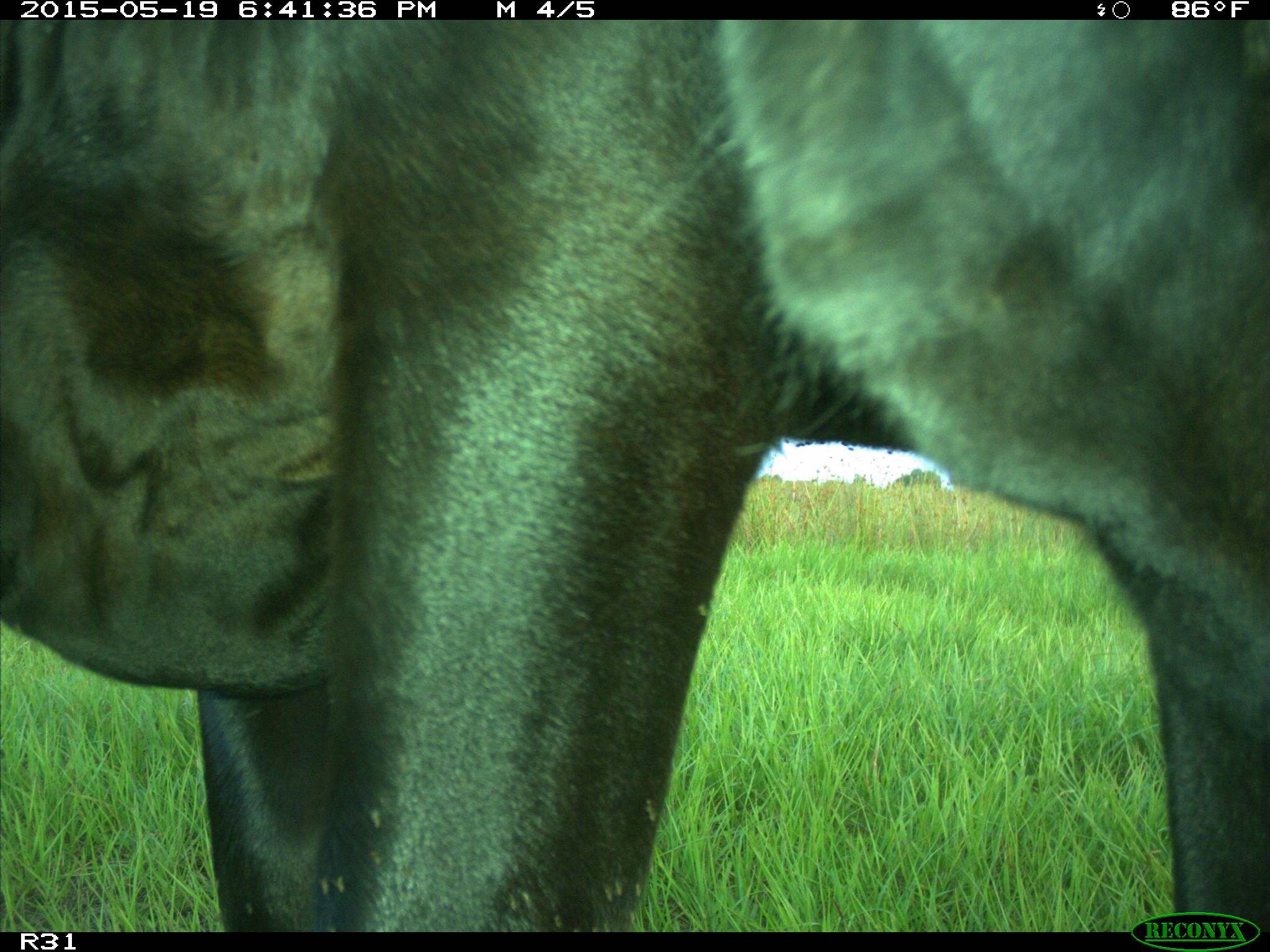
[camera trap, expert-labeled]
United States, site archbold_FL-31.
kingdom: Animalia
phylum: Chordata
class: Mammalia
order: Artiodactyla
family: Bovidae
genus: Bos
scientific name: Bos taurus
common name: domestic cow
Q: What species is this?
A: Bos taurus (domestic cow).